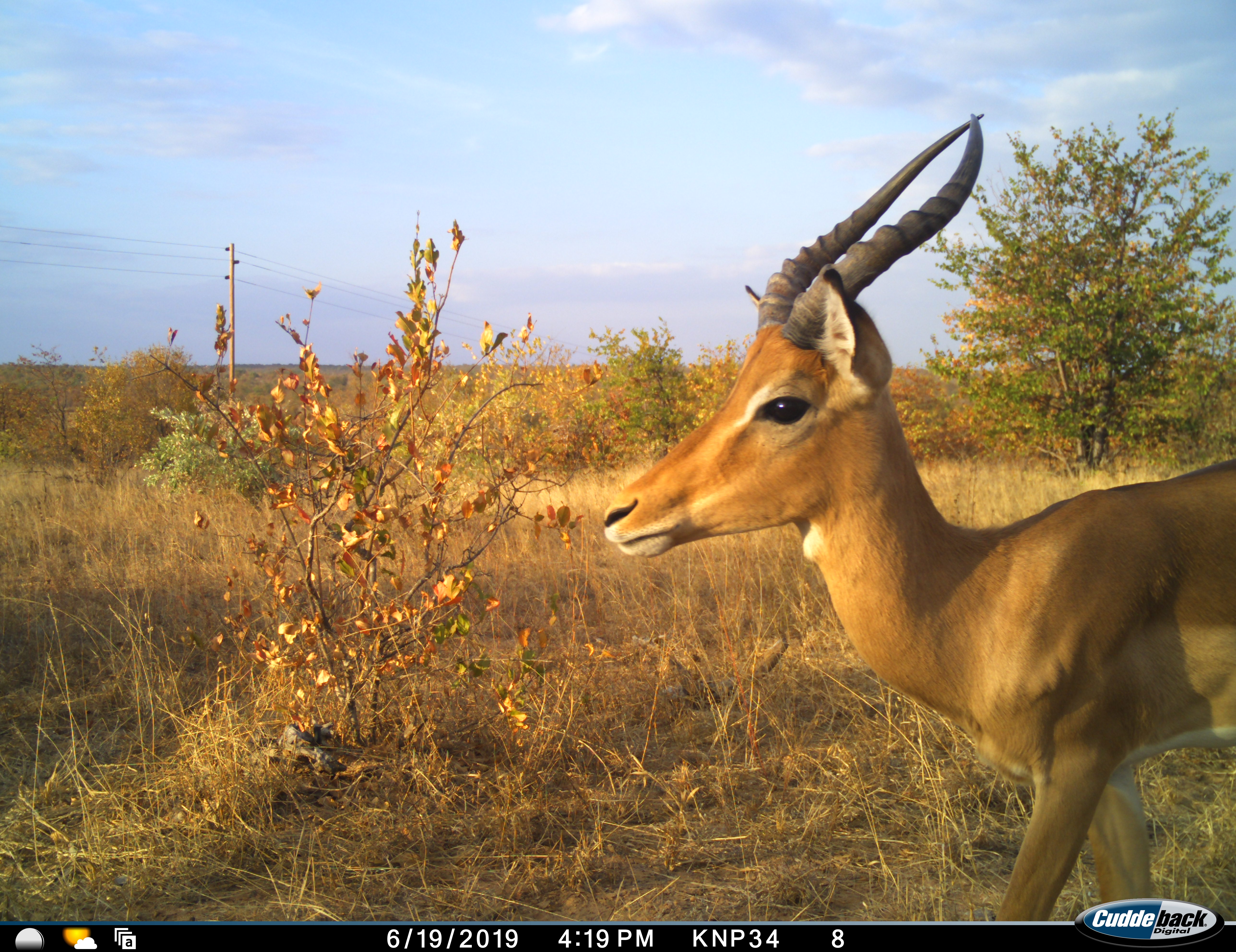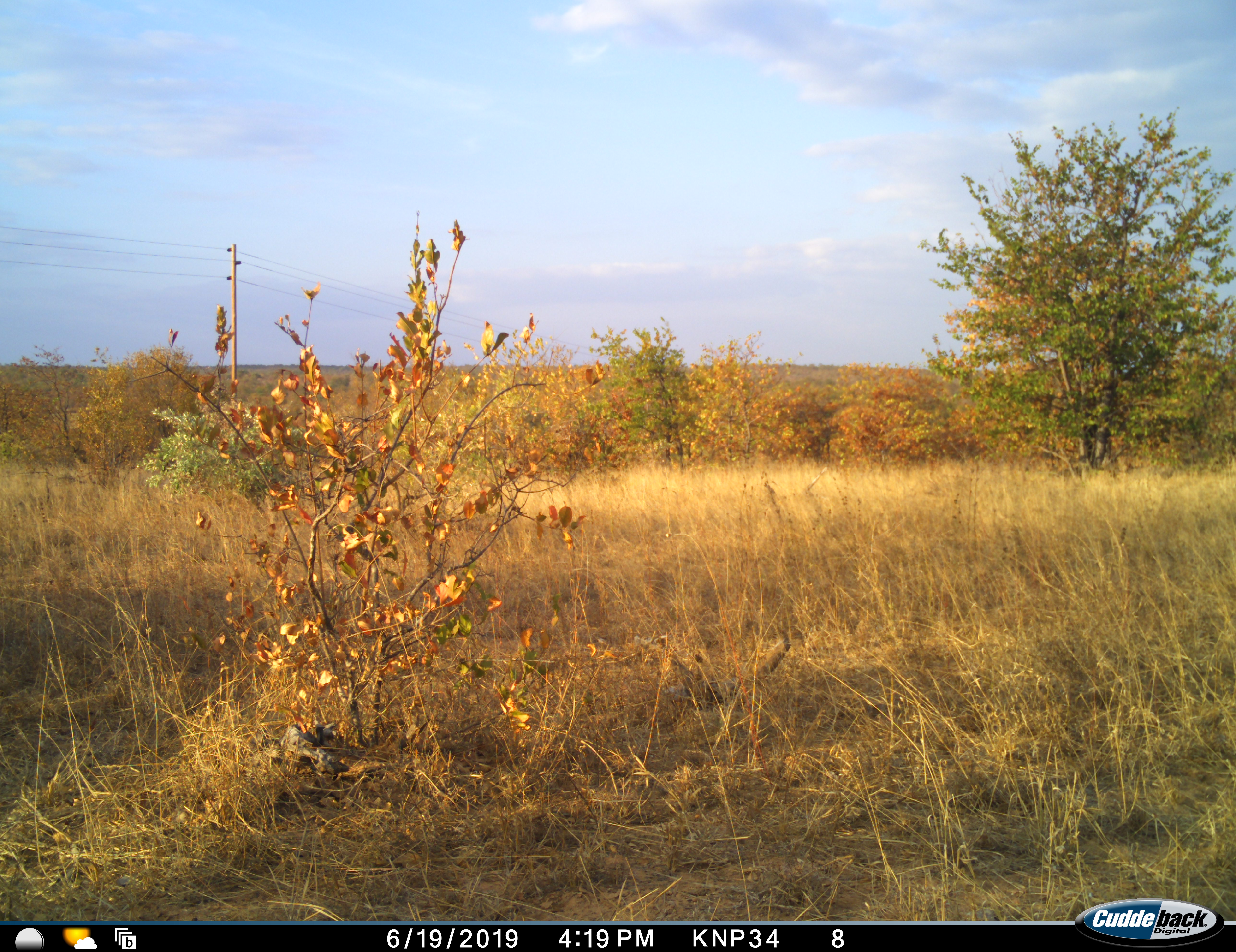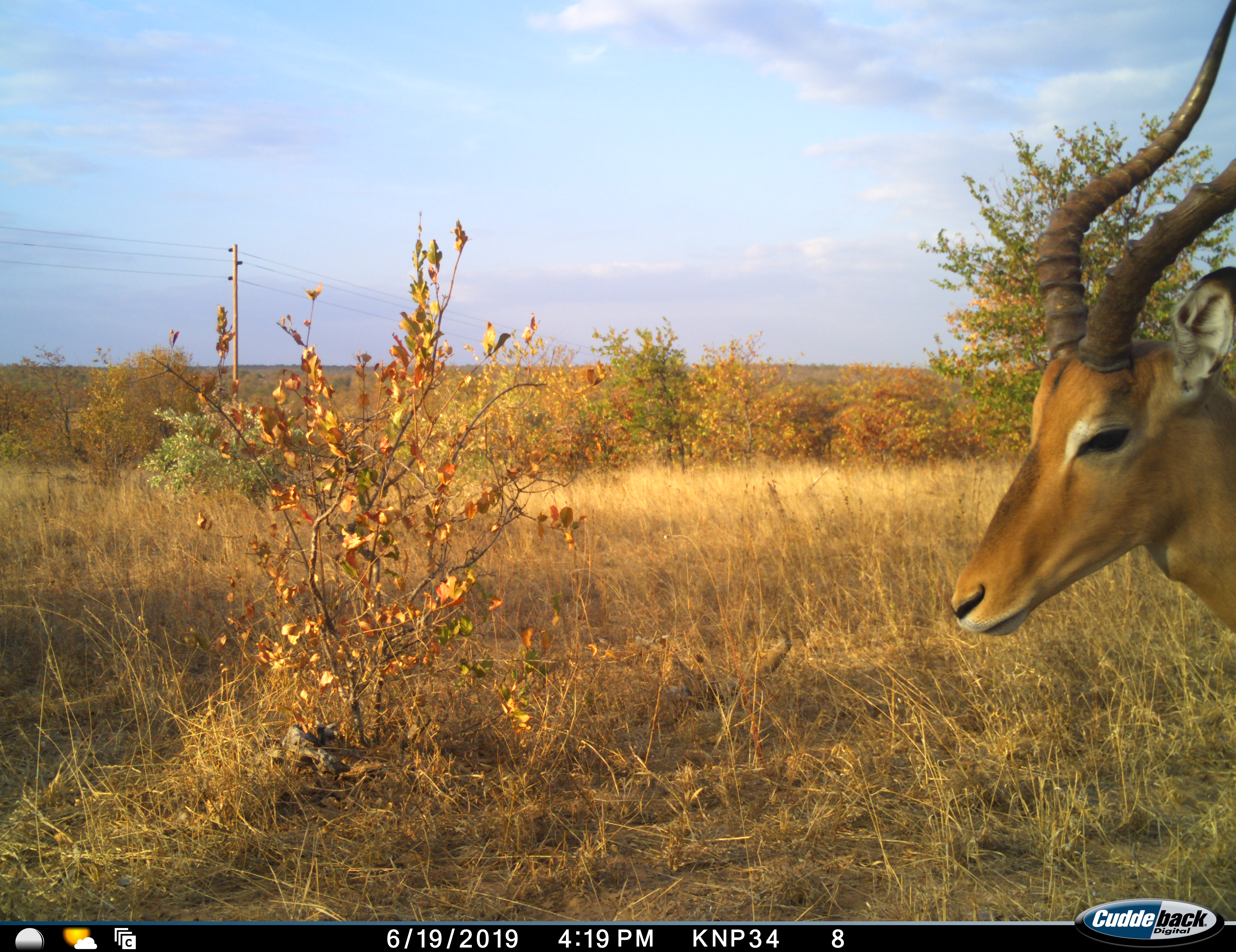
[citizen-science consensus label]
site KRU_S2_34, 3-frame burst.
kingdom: Animalia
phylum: Chordata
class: Mammalia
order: Artiodactyla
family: Bovidae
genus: Aepyceros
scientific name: Aepyceros melampus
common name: impala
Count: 2.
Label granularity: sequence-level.